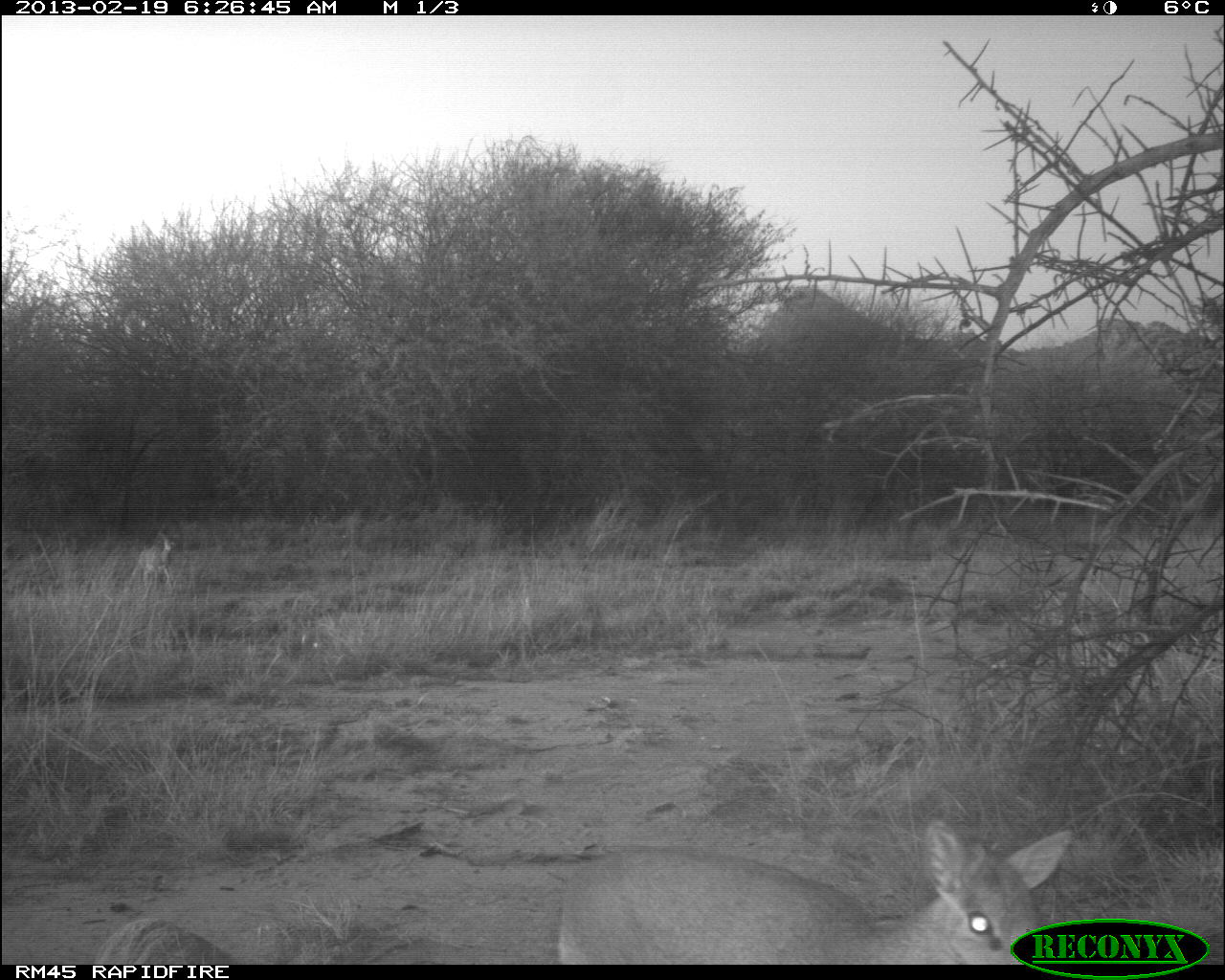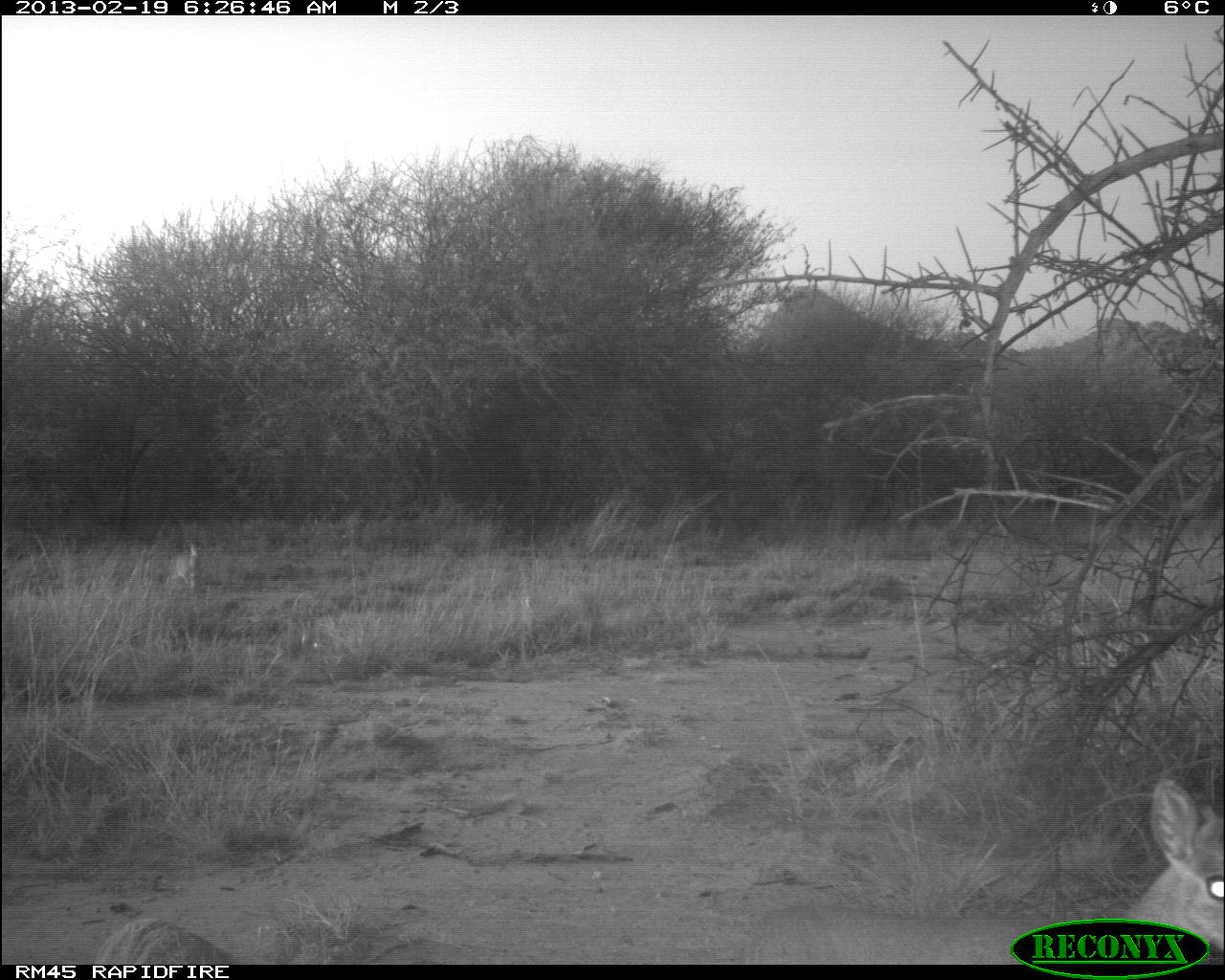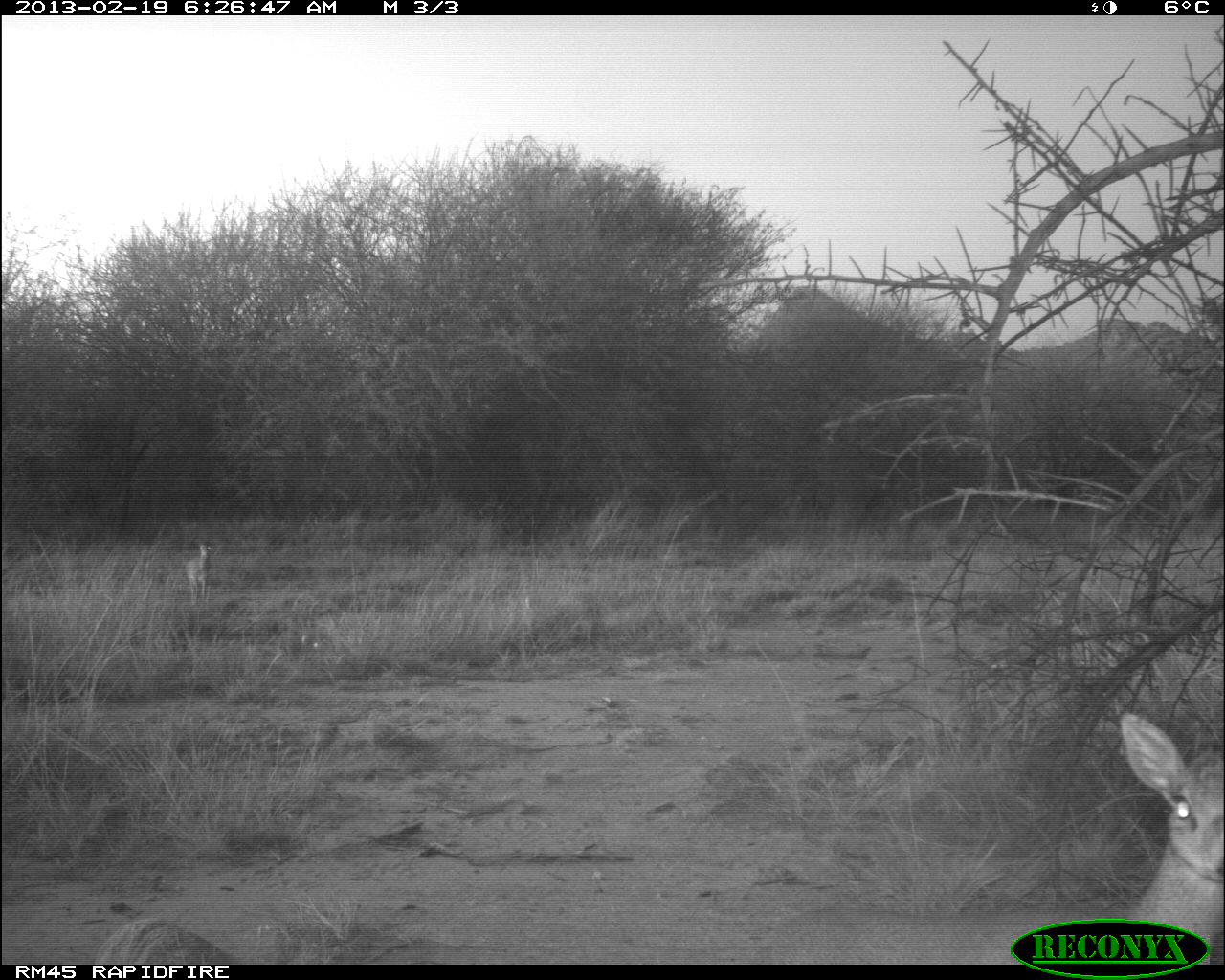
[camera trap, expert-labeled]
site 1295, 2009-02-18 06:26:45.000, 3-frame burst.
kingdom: Animalia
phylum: Chordata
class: Mammalia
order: Artiodactyla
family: Bovidae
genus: Madoqua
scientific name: Madoqua guentheri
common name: günther's dik-dik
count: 2